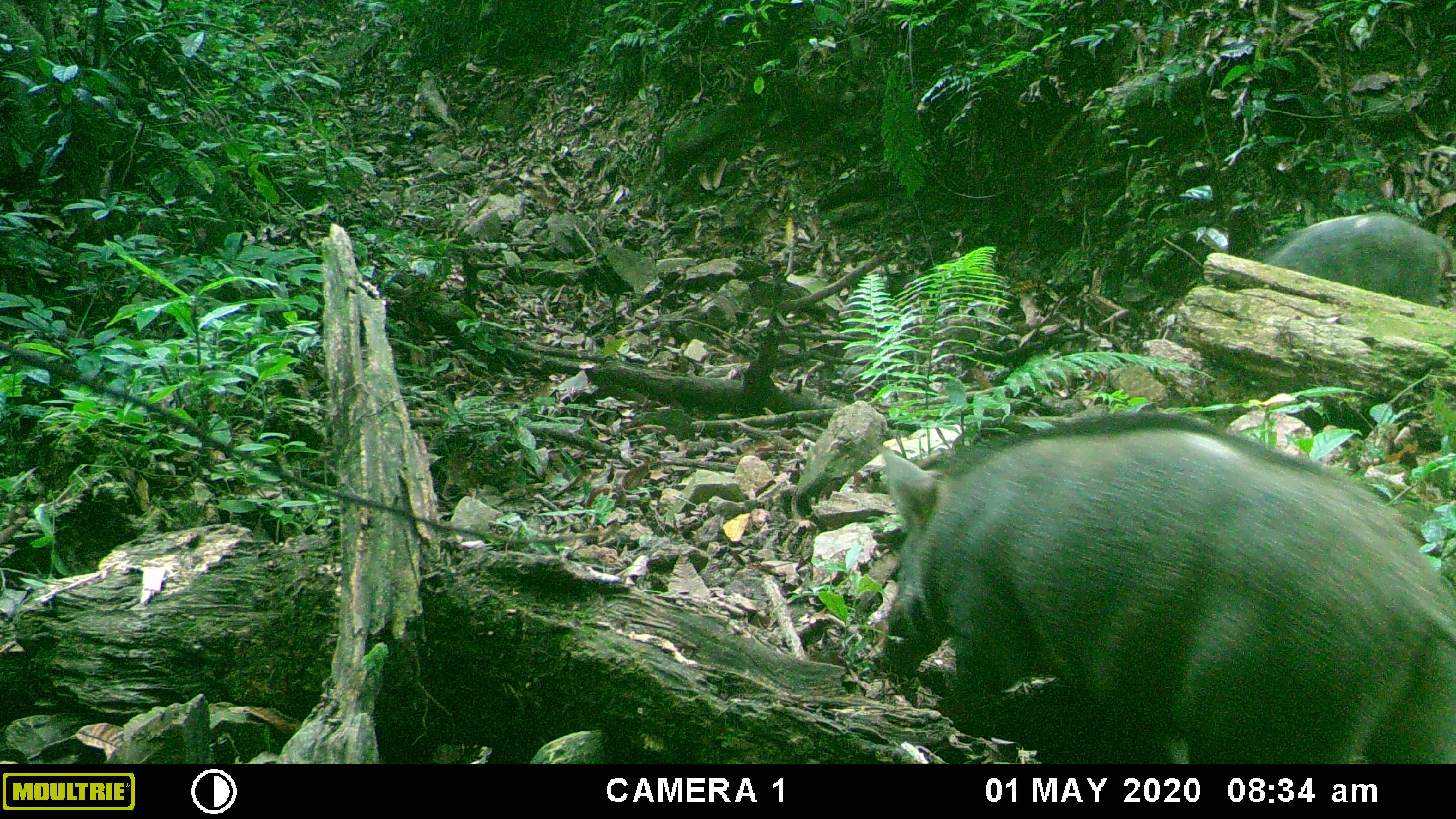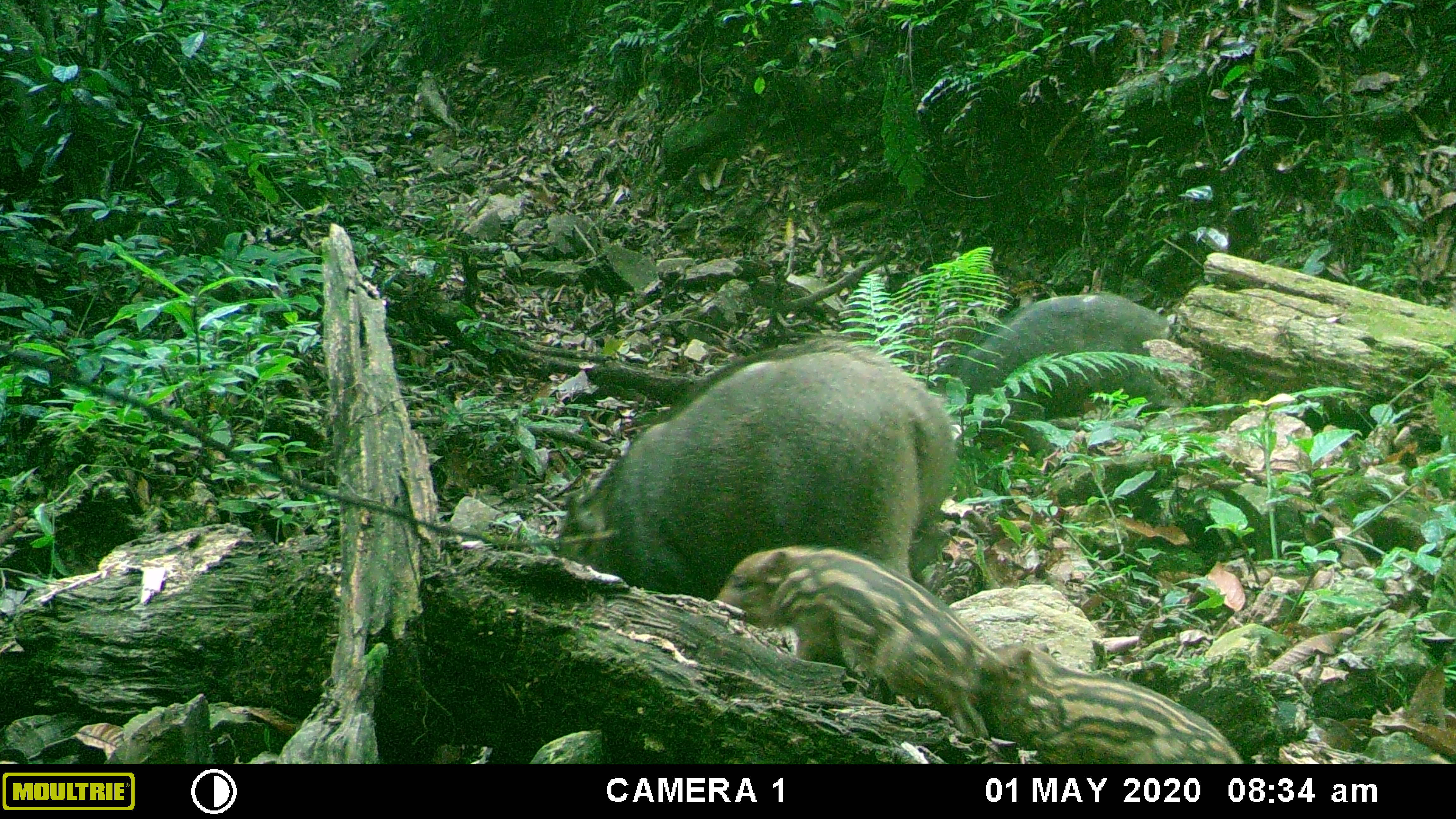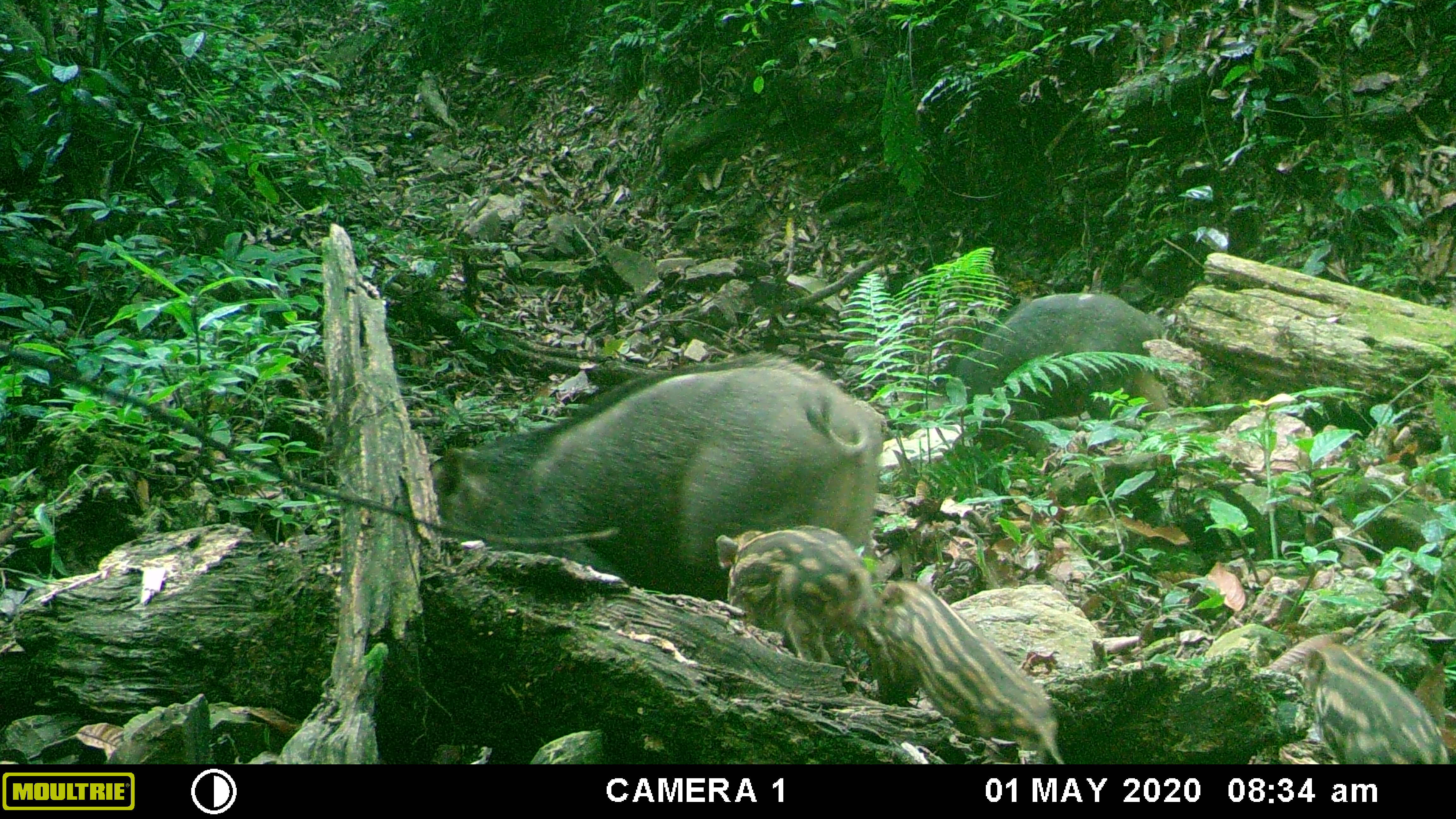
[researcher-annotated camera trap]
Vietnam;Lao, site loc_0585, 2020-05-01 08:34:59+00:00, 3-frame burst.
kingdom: Animalia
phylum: Chordata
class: Mammalia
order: Artiodactyla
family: Suidae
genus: Sus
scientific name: Sus scrofa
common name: eurasian wild pig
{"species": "eurasian wild pig (Sus scrofa)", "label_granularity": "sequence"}